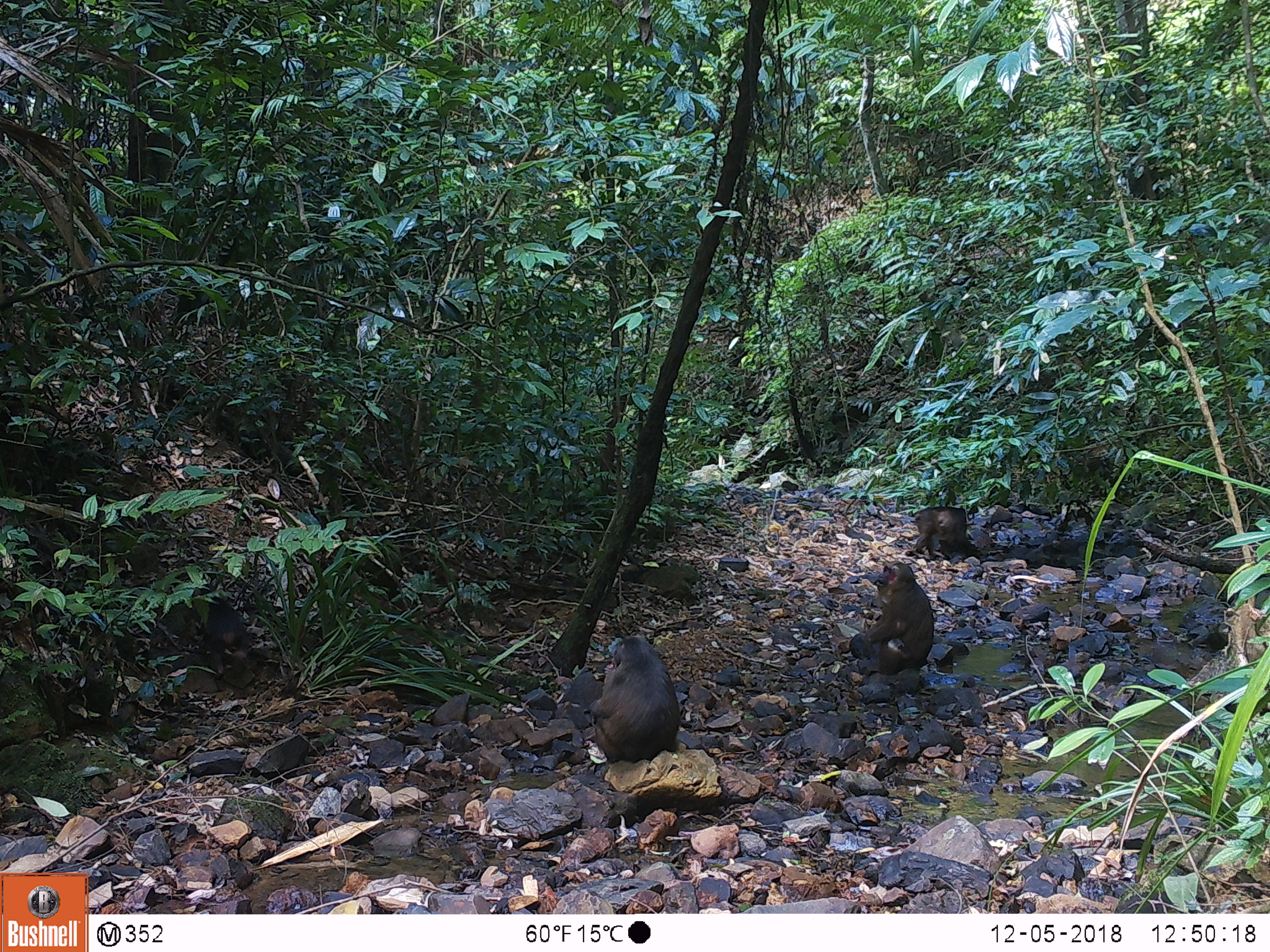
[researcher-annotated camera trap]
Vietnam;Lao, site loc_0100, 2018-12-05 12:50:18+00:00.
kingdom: Animalia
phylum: Chordata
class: Mammalia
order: Primates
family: Cercopithecidae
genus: Macaca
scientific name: Macaca arctoides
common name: stump-tailed macaque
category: stump tailed macaque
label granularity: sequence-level